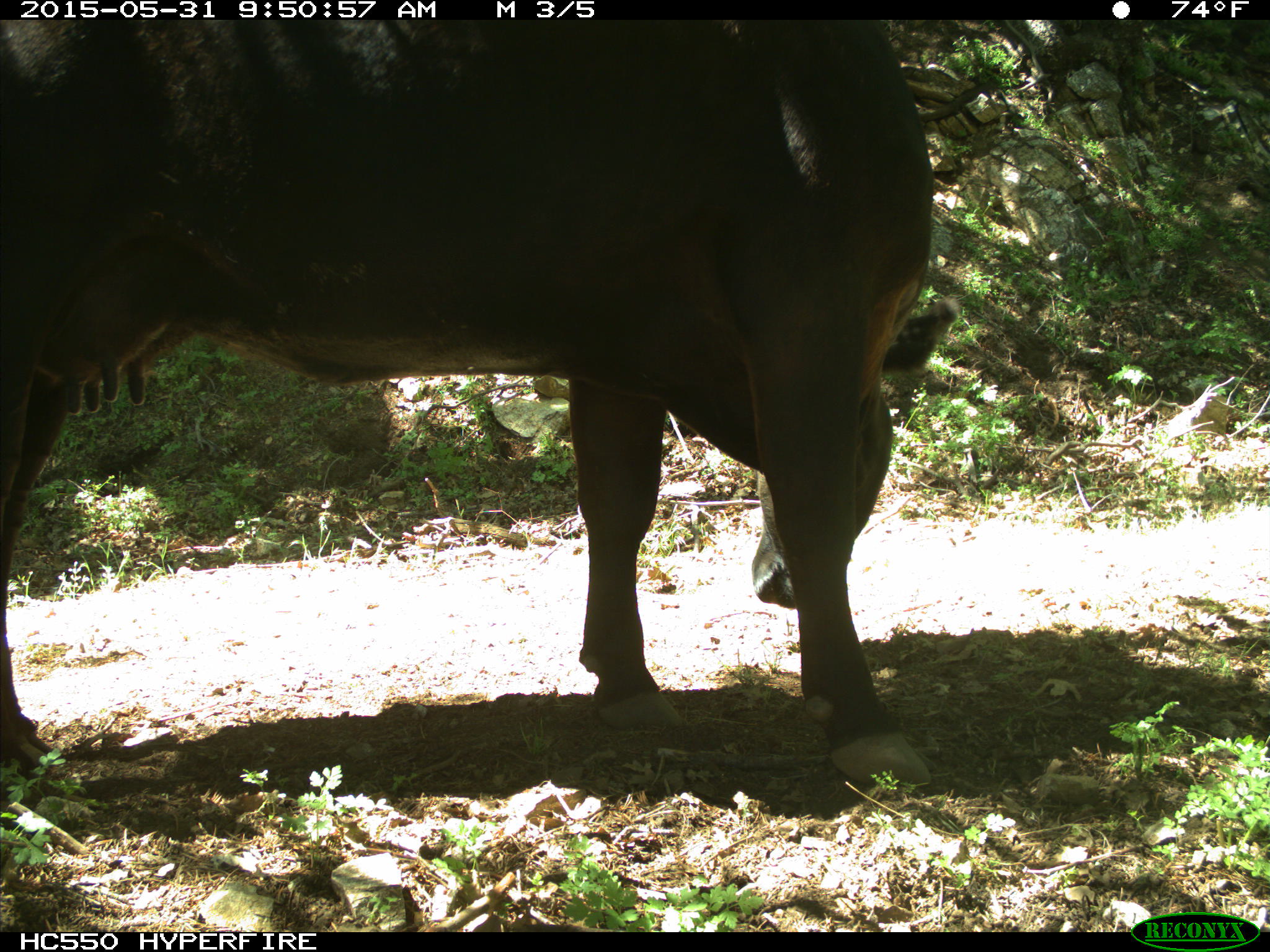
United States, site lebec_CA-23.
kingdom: Animalia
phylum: Chordata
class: Mammalia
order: Artiodactyla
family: Bovidae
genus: Bos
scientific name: Bos taurus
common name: domestic cow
Bos taurus (domestic cow).